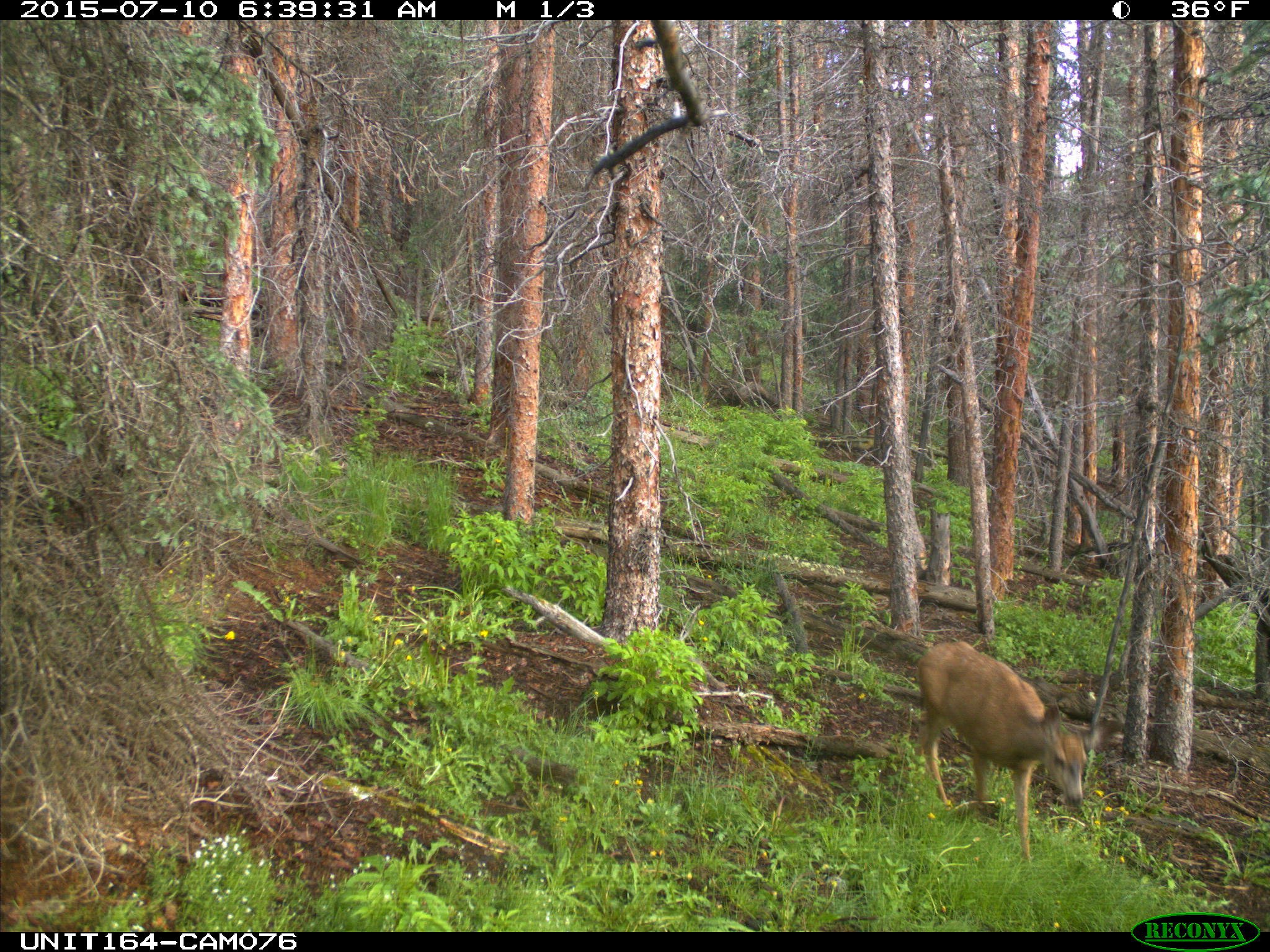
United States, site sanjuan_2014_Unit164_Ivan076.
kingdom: Animalia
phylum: Chordata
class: Mammalia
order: Artiodactyla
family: Cervidae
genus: Odocoileus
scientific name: Odocoileus hemionus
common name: mule deer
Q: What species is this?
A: Odocoileus hemionus (mule deer).